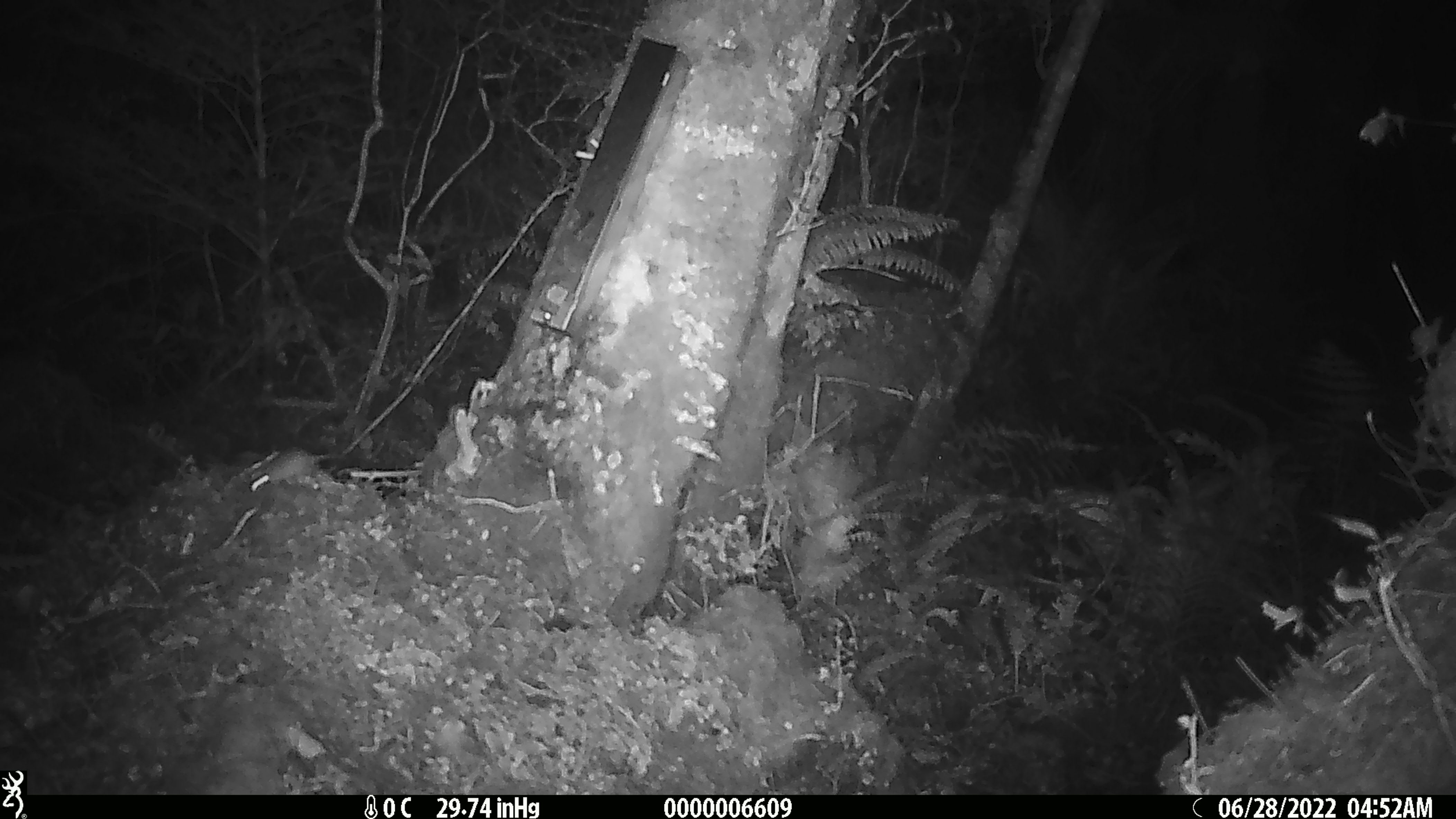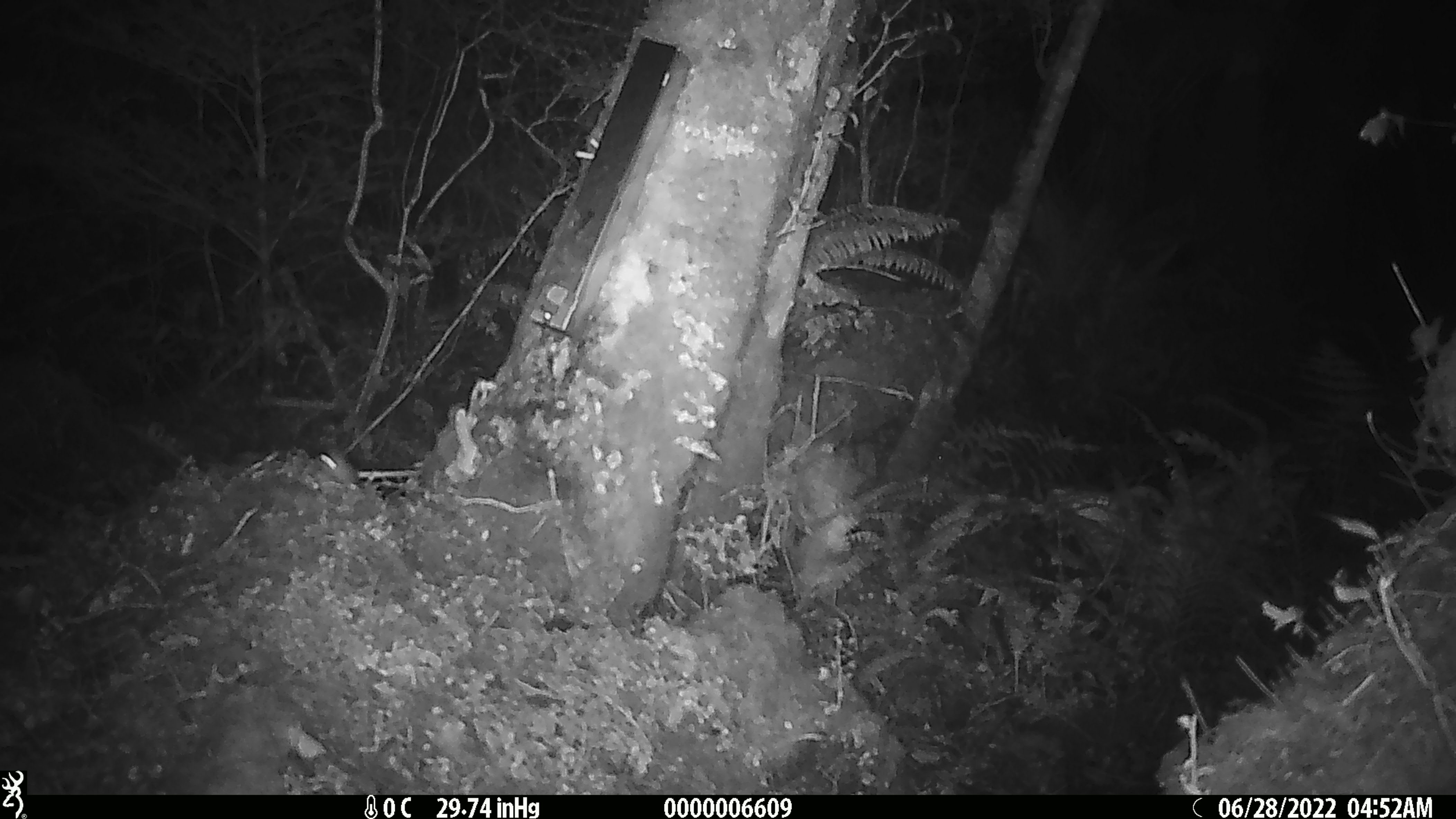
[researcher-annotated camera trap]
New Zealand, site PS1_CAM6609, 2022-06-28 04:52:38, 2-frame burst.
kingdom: Animalia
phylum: Chordata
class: Mammalia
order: Rodentia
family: Muridae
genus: Mus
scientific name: Mus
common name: mouse